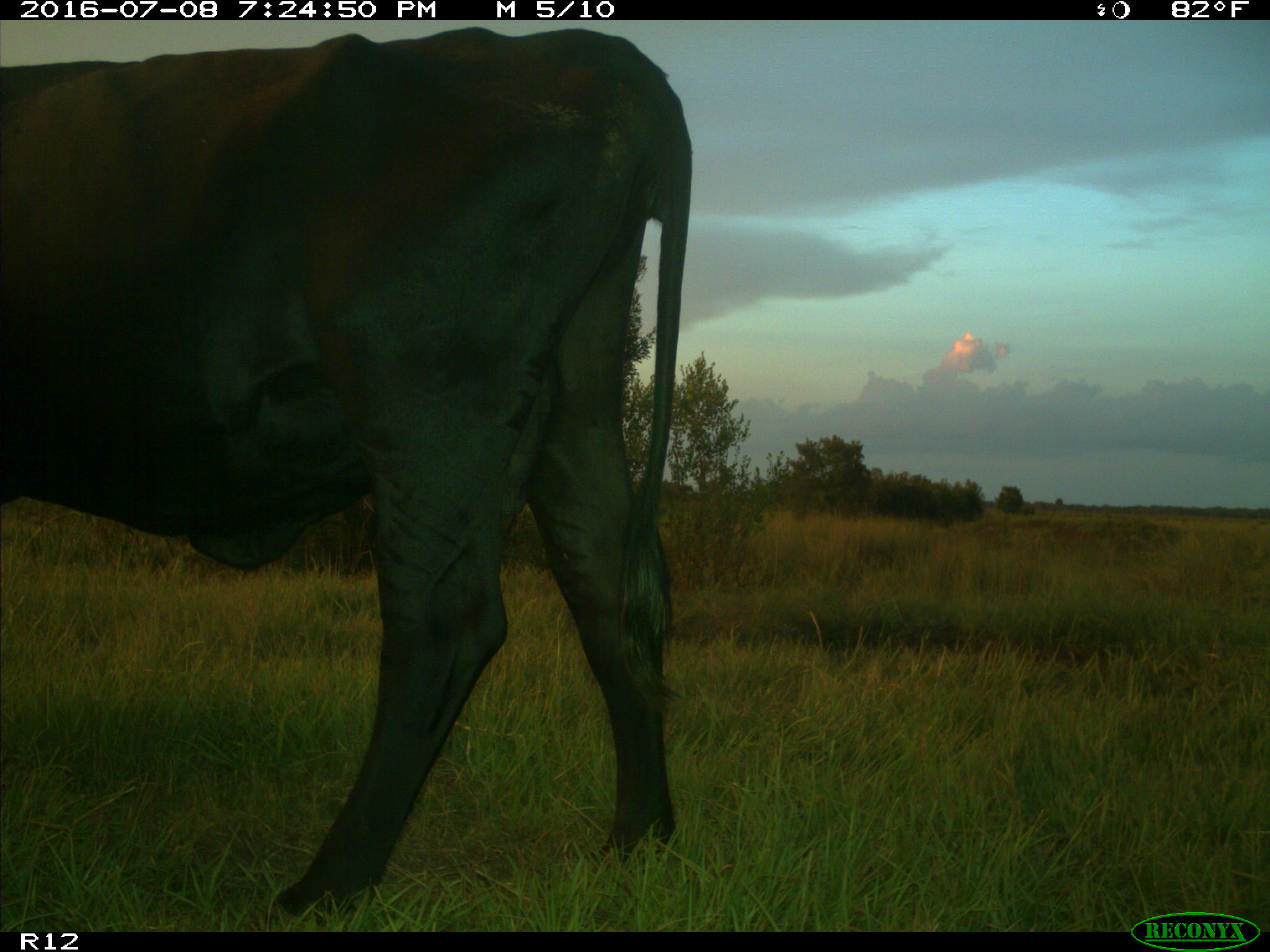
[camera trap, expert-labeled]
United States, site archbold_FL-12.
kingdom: Animalia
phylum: Chordata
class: Mammalia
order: Artiodactyla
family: Bovidae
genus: Bos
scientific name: Bos taurus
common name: domestic cow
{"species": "Bos taurus (domestic cow)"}